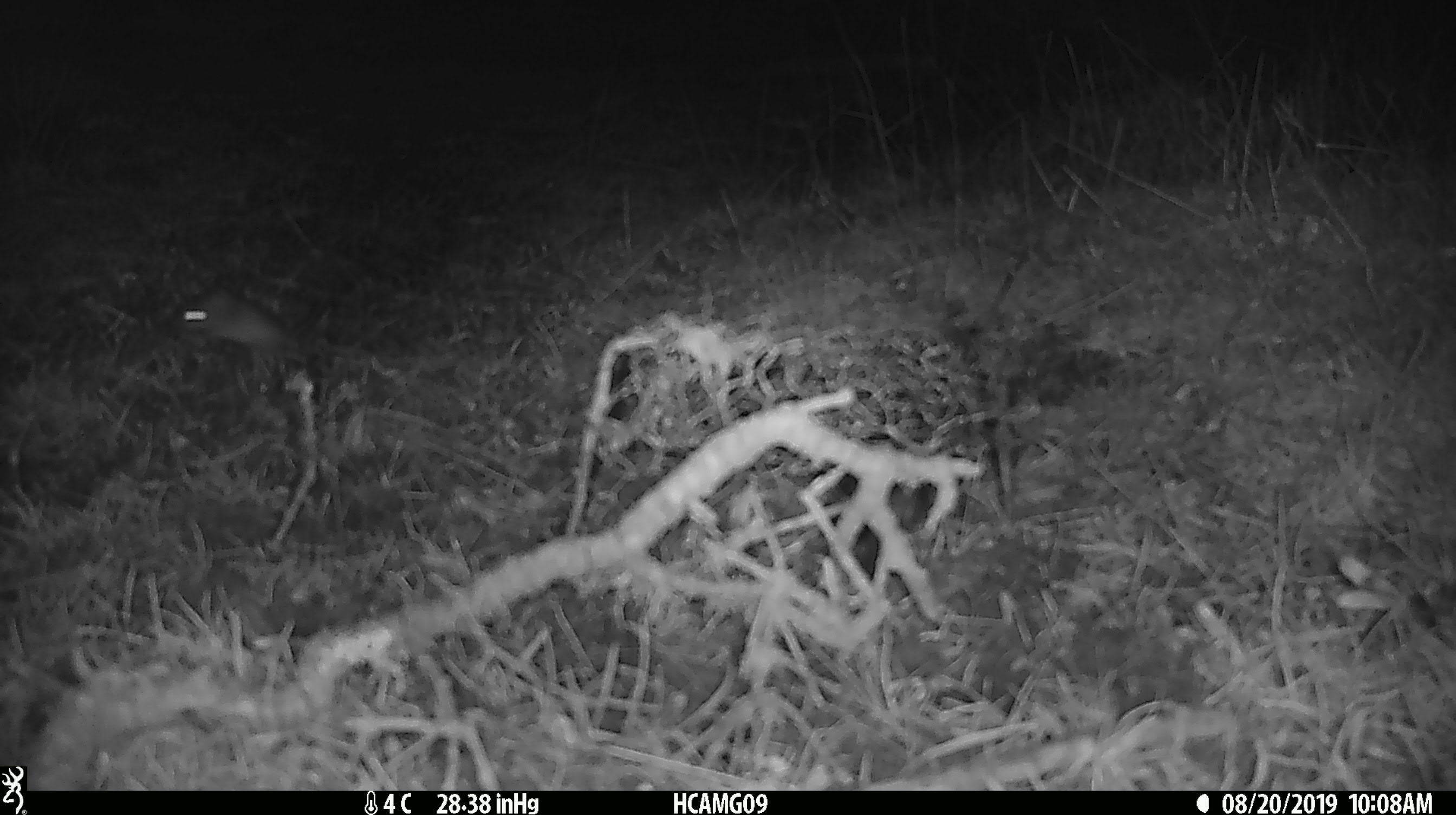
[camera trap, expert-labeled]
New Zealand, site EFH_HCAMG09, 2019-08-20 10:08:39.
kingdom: Animalia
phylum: Chordata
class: Mammalia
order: Rodentia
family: Muridae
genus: Mus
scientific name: Mus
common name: mouse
Mouse (Mus).